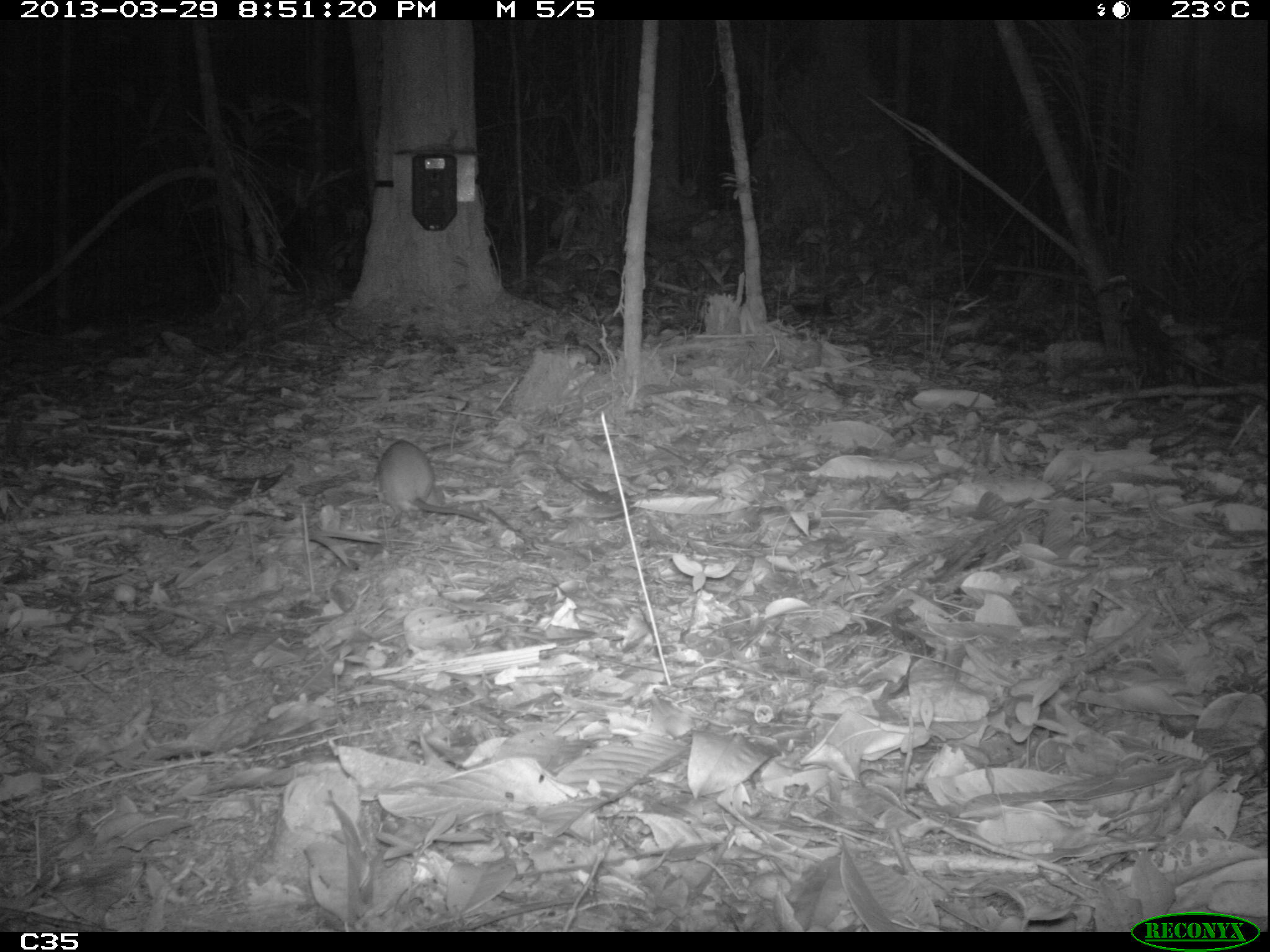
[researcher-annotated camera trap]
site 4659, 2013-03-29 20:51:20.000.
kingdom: Animalia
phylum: Chordata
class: Mammalia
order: Rodentia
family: Muridae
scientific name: Muridae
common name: mice, rats, and gerbils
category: unknown mouse or rat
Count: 1.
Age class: adult.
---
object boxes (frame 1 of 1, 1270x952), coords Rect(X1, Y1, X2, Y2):
unknown mouse or rat: Rect(374, 438, 494, 525)